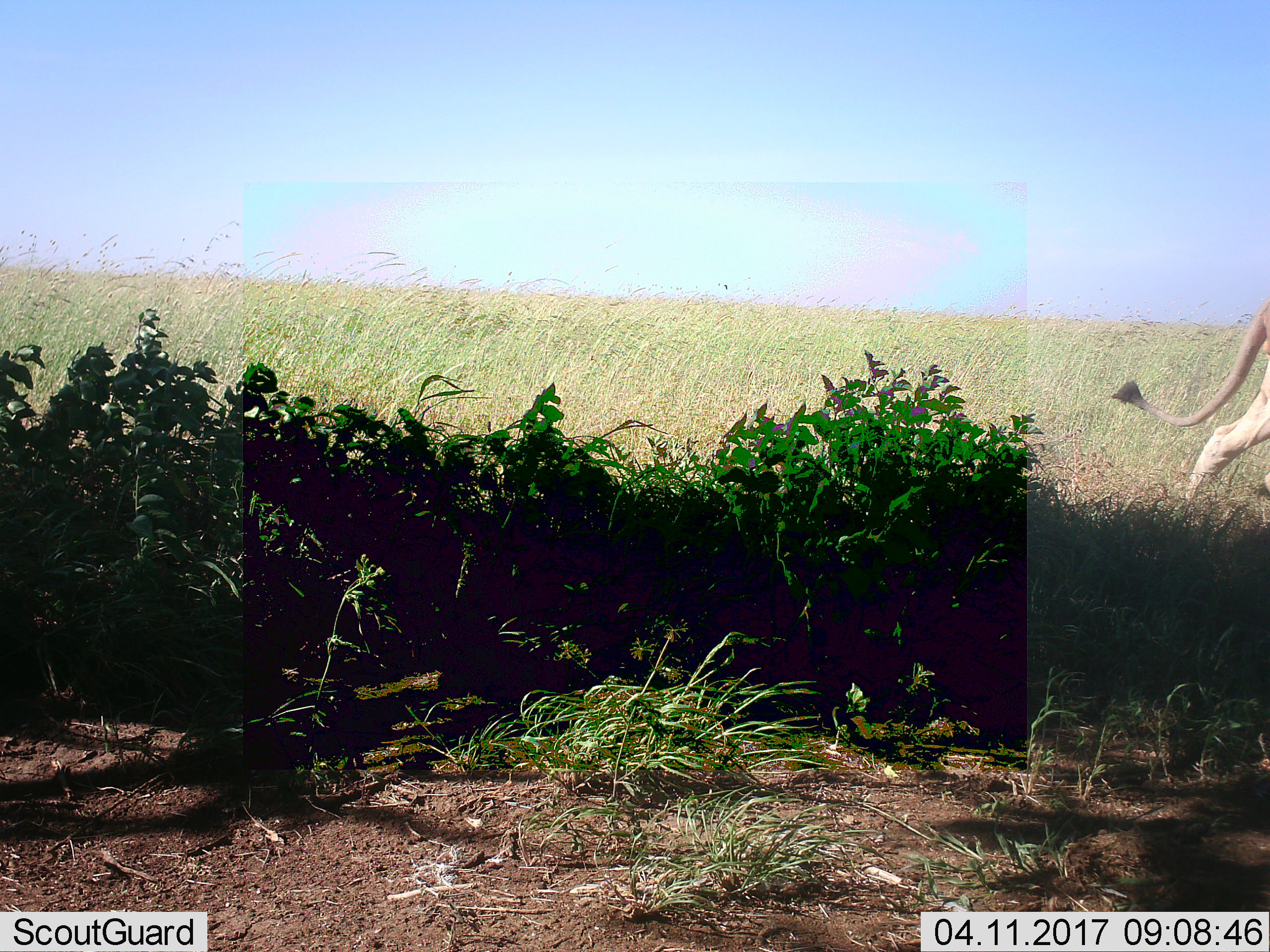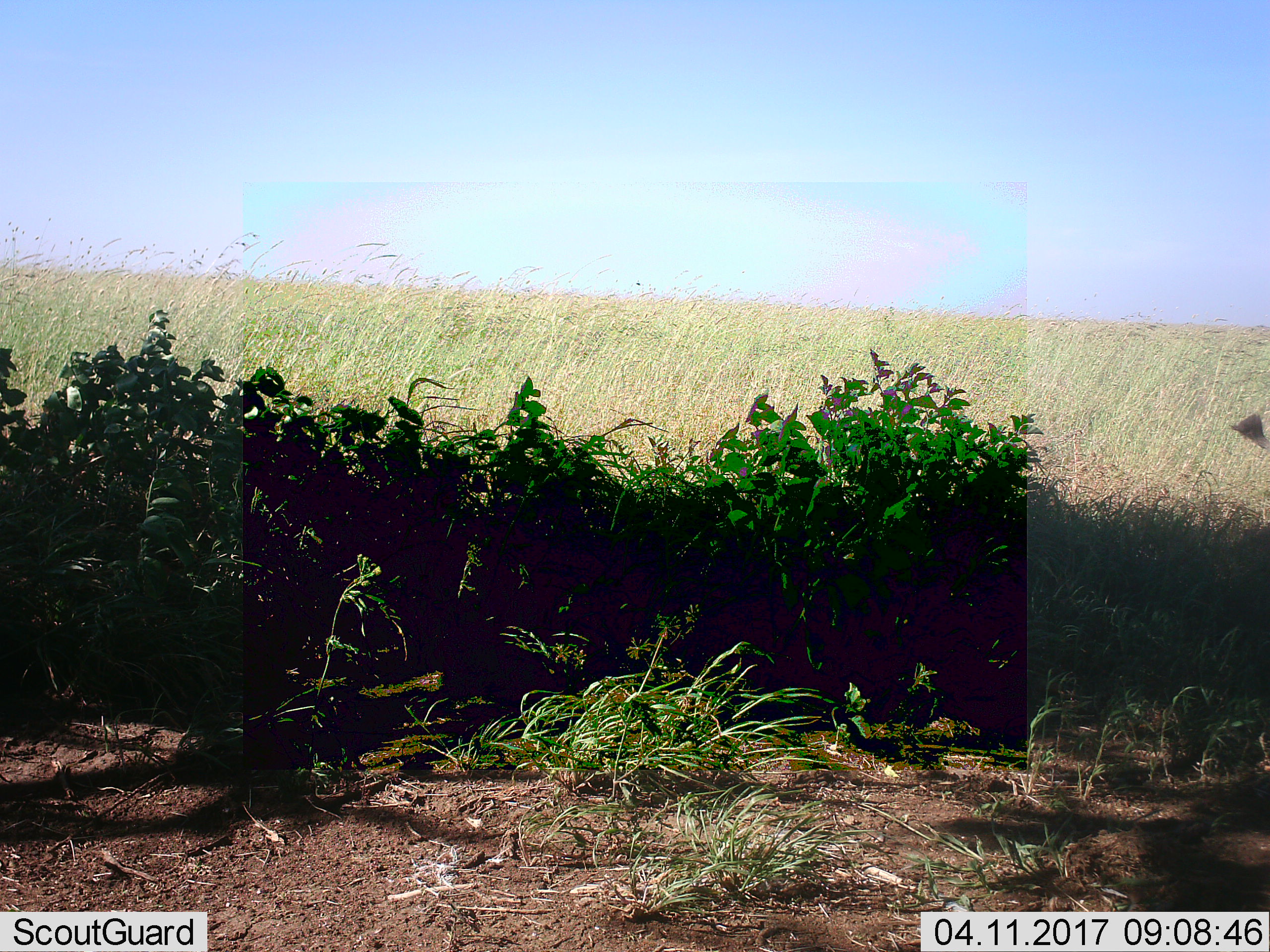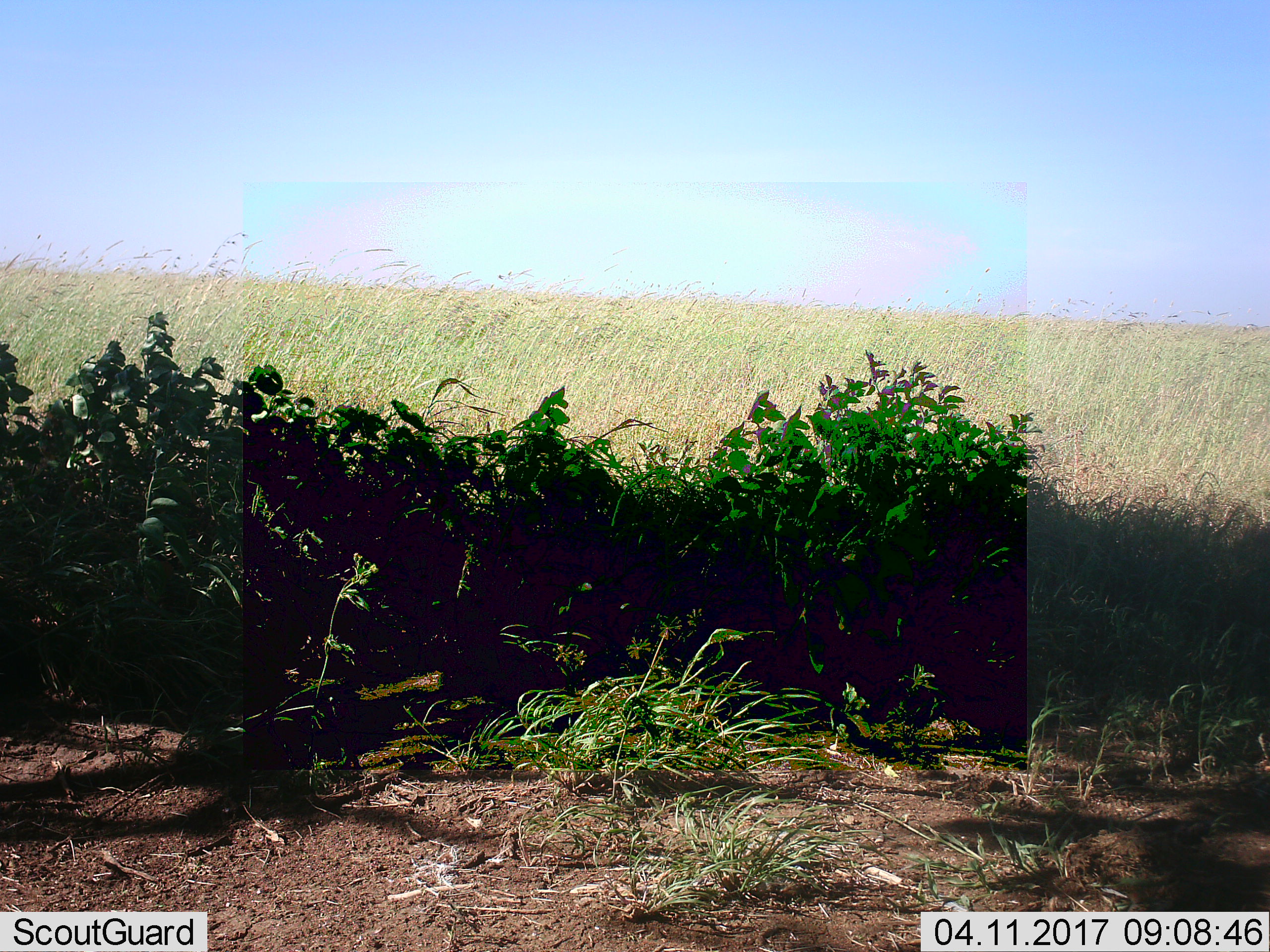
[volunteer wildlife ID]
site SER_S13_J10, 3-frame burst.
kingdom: Animalia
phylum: Chordata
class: Mammalia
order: Carnivora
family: Felidae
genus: Panthera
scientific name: Panthera leo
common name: lion male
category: lionmale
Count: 1.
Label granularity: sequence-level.